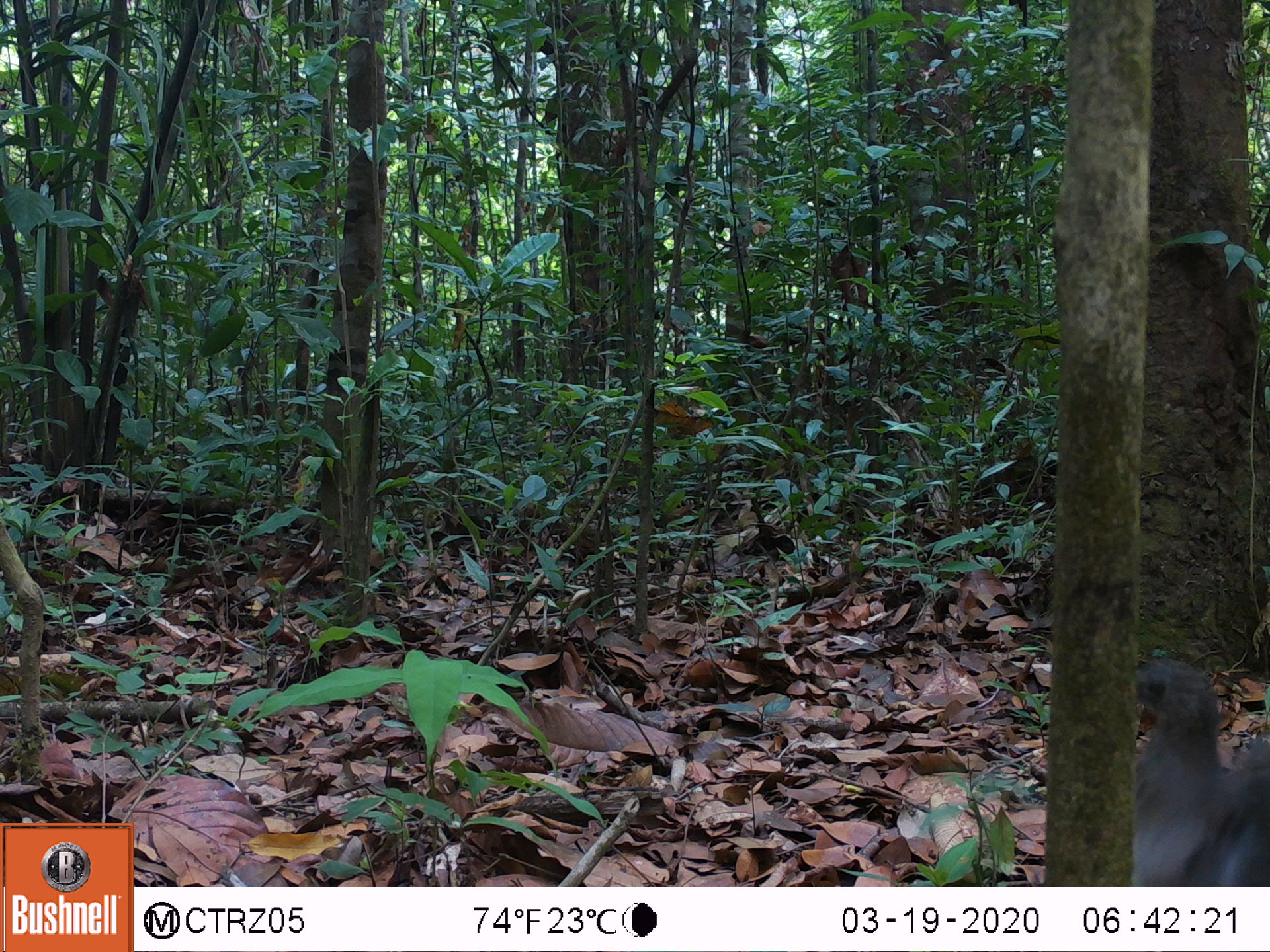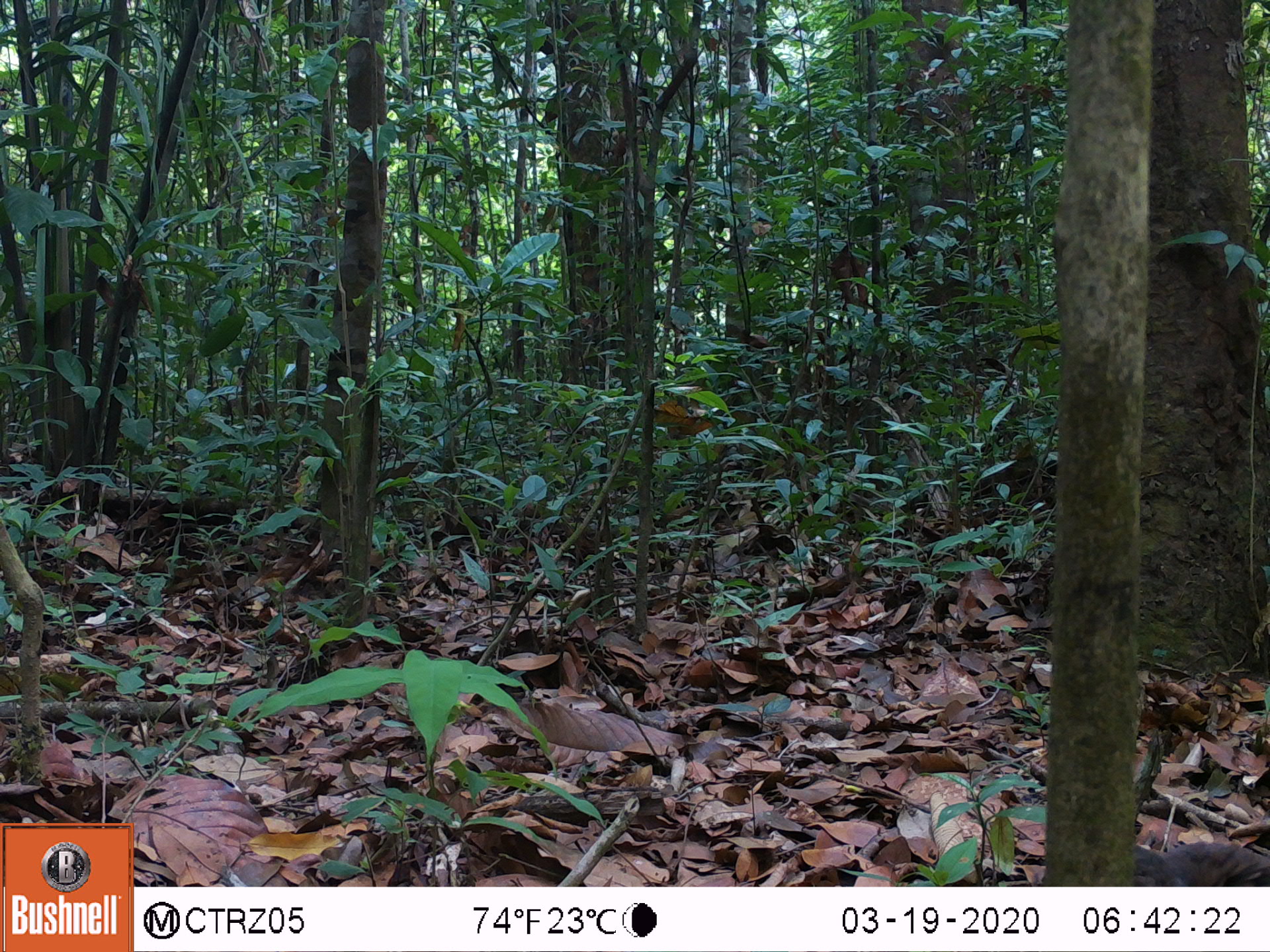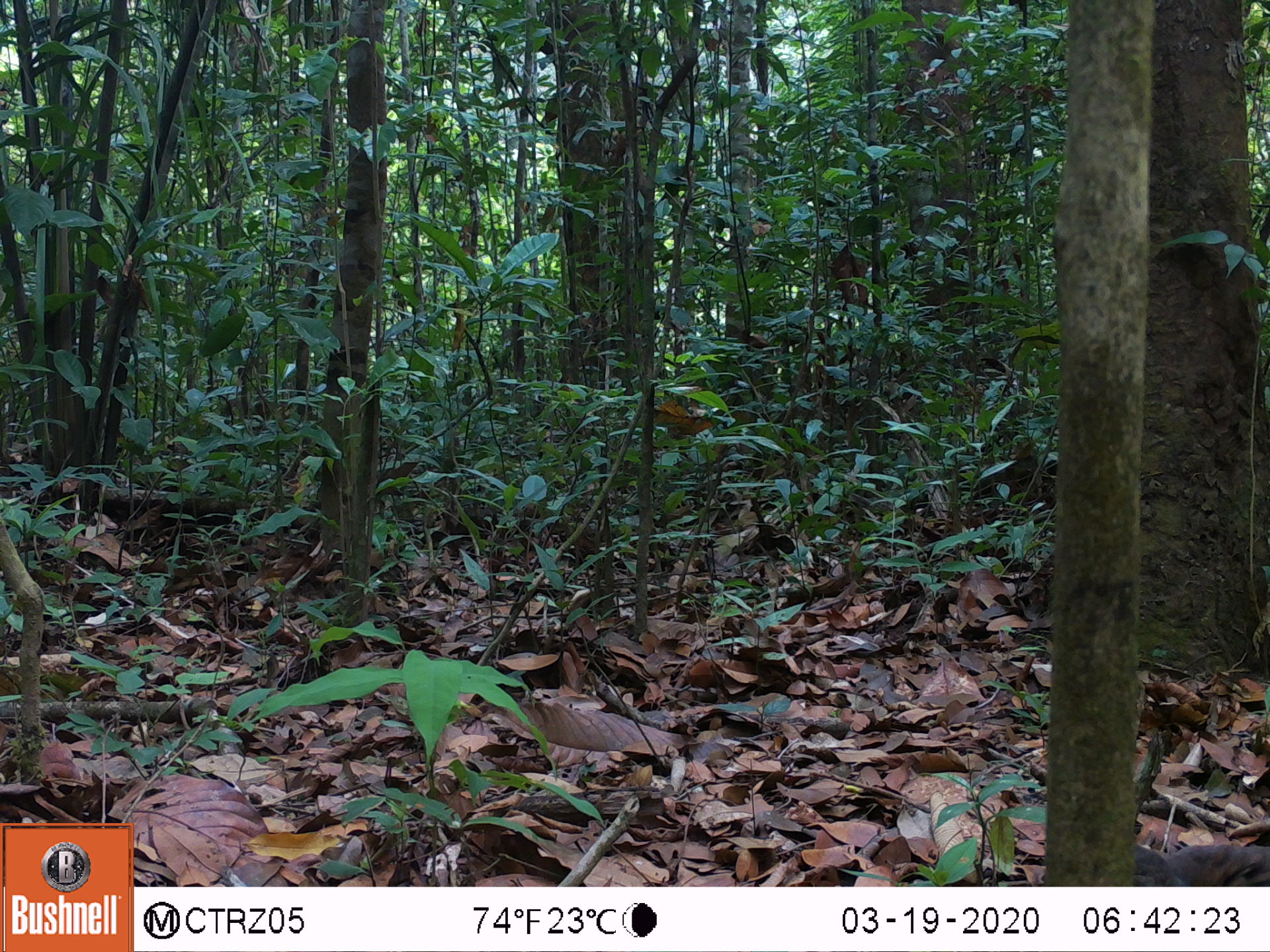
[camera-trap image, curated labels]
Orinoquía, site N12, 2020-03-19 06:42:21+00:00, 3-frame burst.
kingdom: Animalia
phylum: Chordata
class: Aves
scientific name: Aves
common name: bird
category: unknown bird